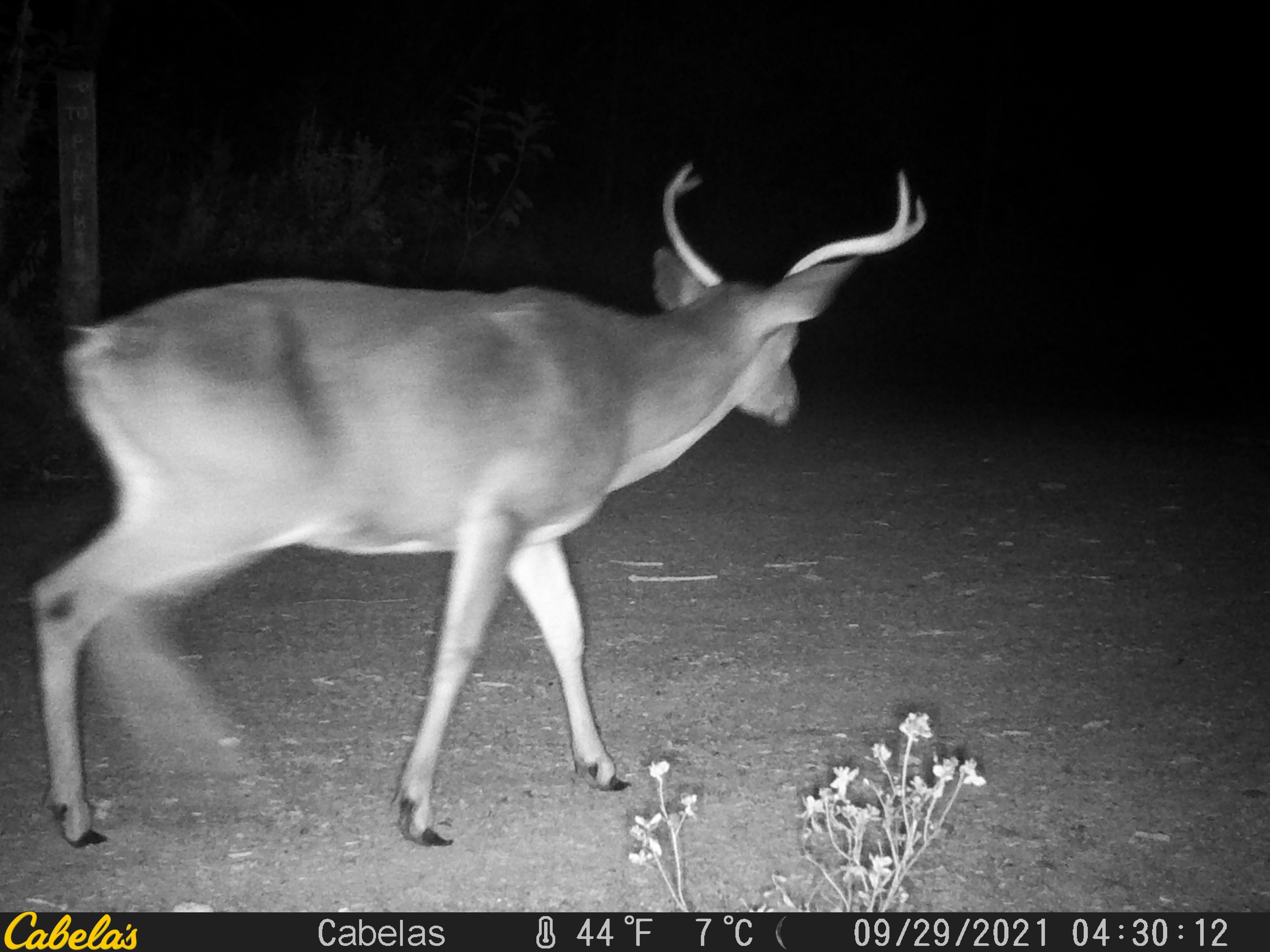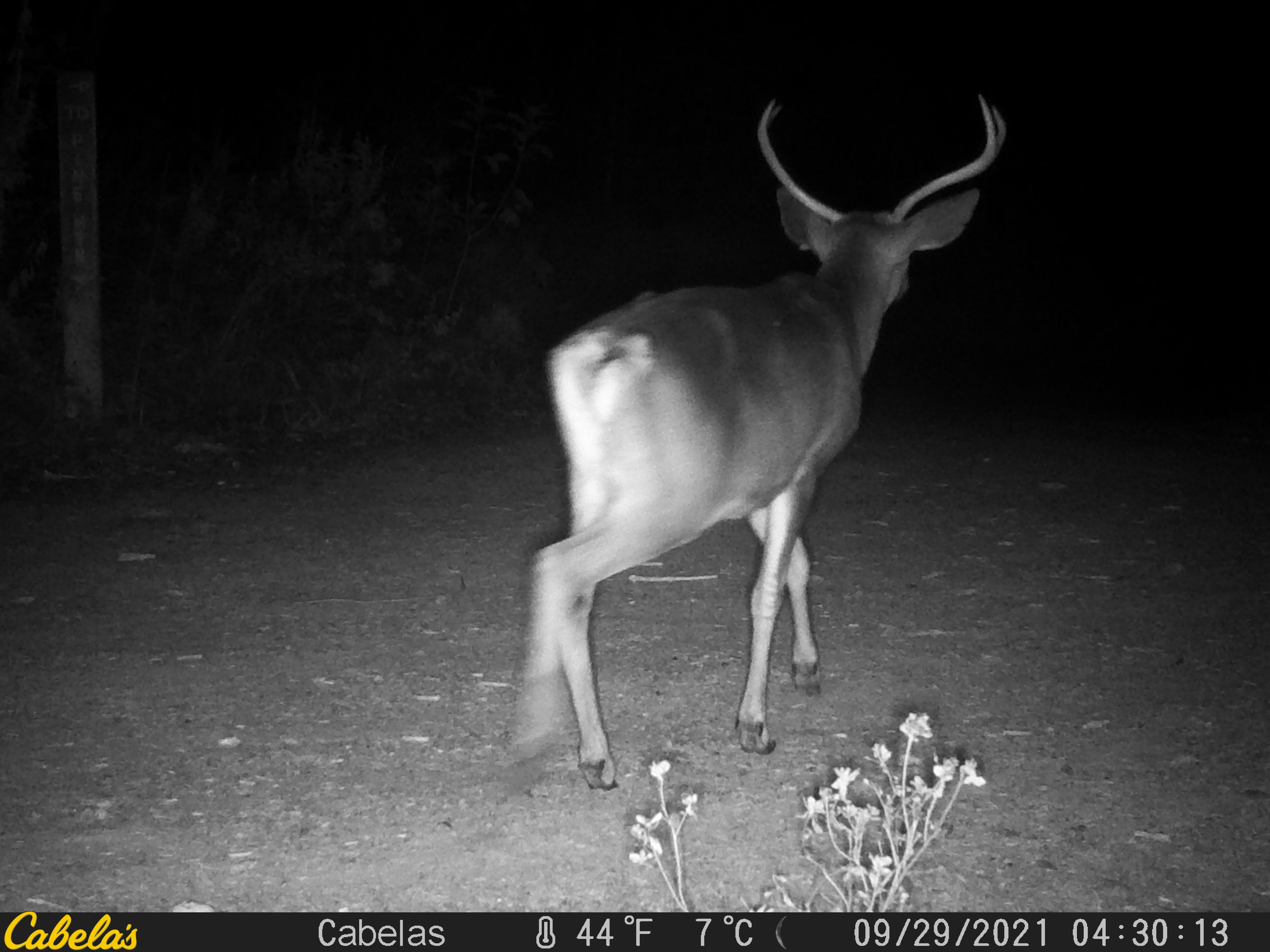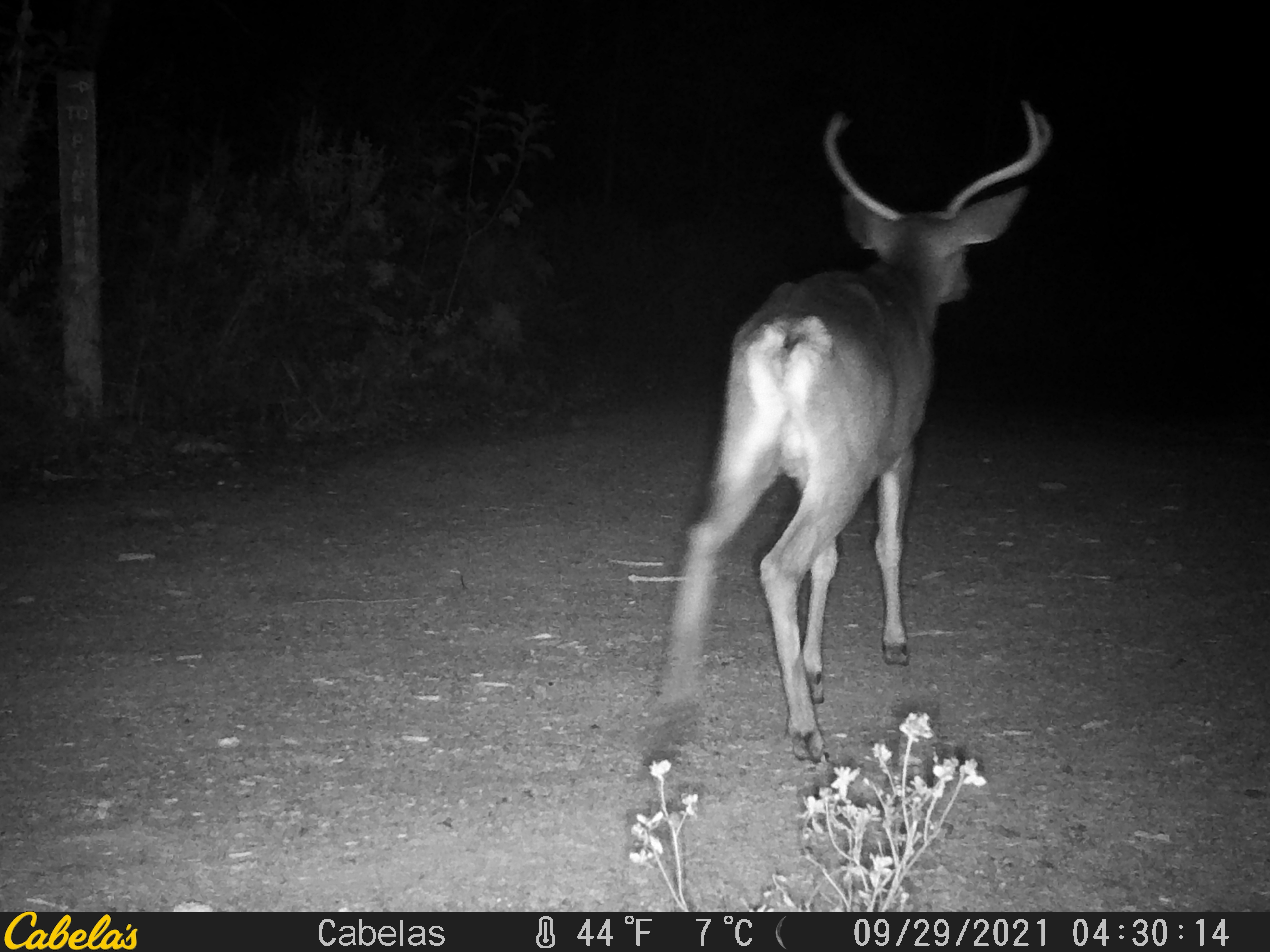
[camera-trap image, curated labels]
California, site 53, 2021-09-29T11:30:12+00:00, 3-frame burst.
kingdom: Animalia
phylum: Chordata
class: Mammalia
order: Artiodactyla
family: Cervidae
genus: Odocoileus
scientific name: Odocoileus hemionus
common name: mule deer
Mule deer (Odocoileus hemionus).